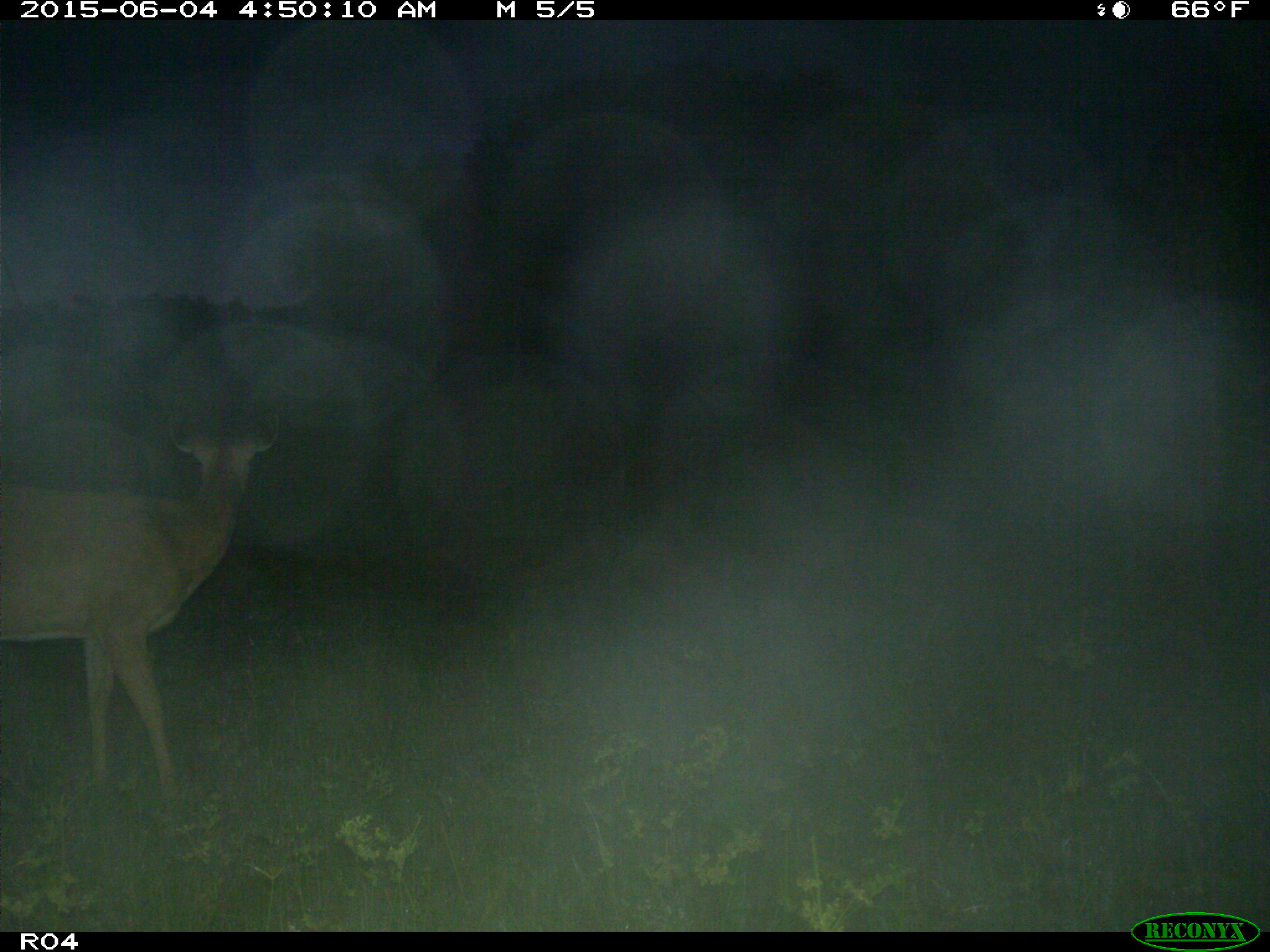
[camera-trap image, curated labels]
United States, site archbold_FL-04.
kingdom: Animalia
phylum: Chordata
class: Mammalia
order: Artiodactyla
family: Cervidae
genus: Odocoileus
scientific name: Odocoileus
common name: deer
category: unidentified deer